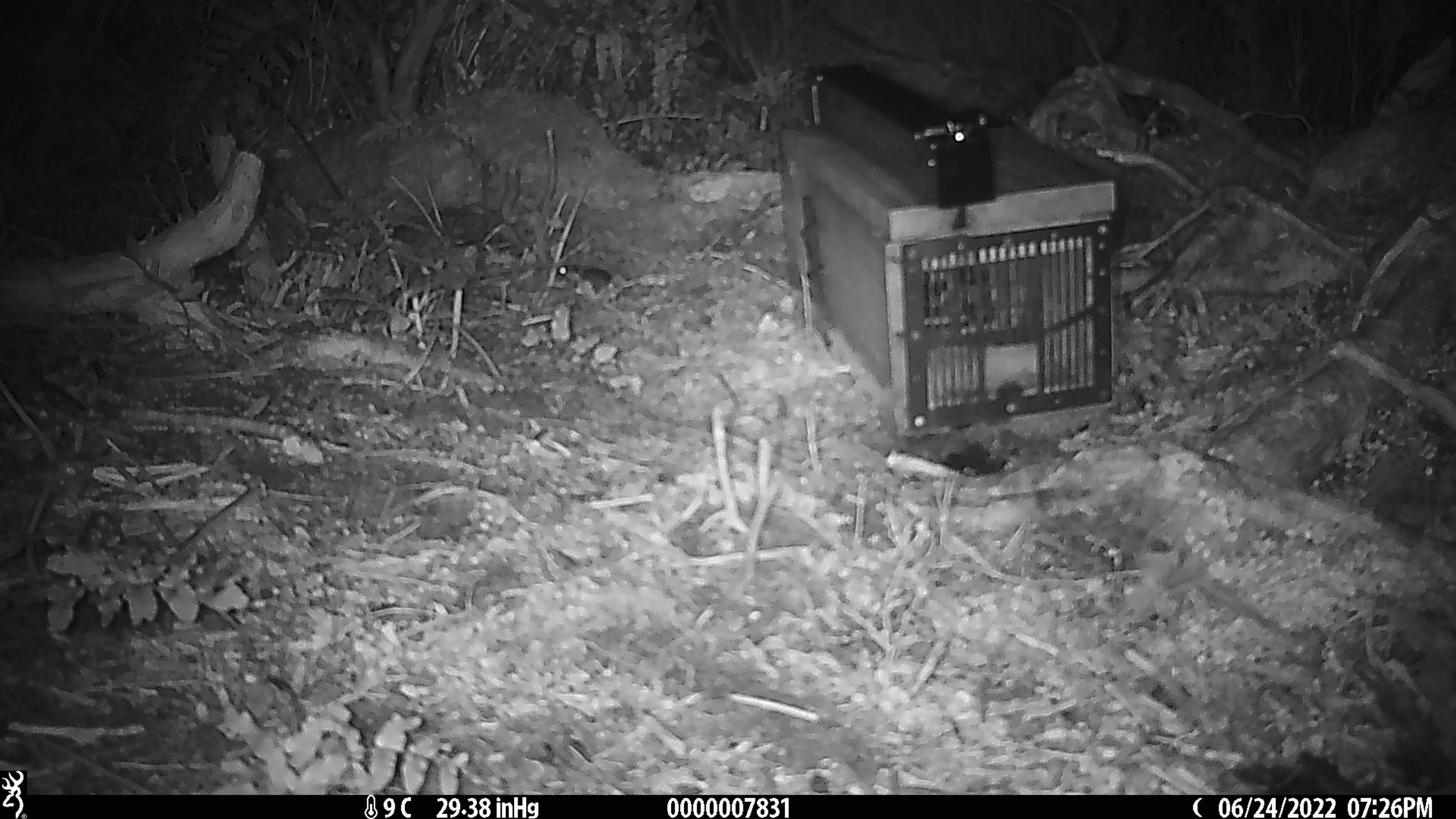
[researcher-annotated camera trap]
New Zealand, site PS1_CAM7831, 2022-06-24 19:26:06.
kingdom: Animalia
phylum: Chordata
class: Mammalia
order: Rodentia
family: Muridae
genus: Mus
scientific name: Mus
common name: mouse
Mouse (Mus).